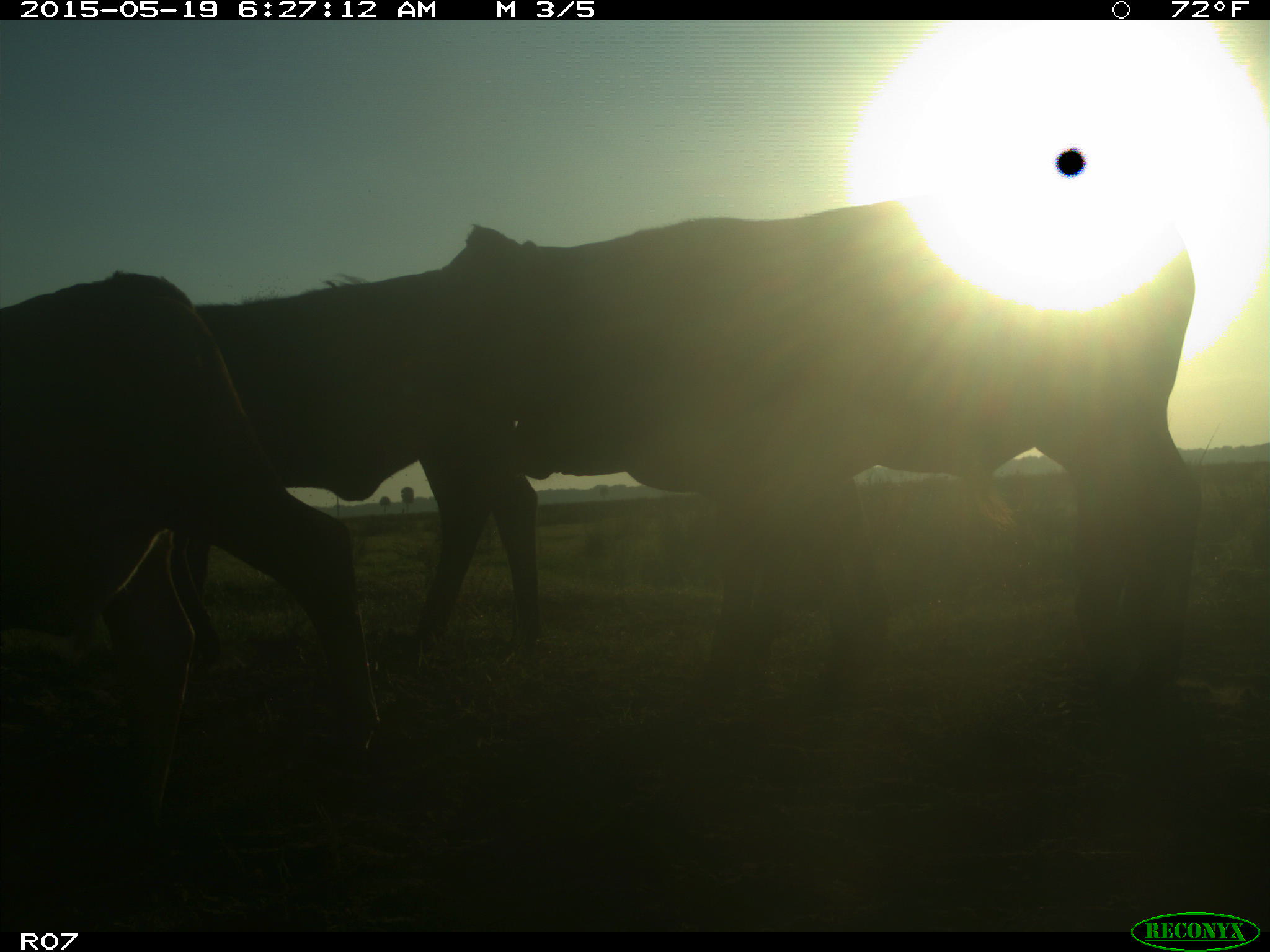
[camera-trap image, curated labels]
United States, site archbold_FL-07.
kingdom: Animalia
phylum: Chordata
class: Mammalia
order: Artiodactyla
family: Bovidae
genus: Bos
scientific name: Bos taurus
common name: domestic cow